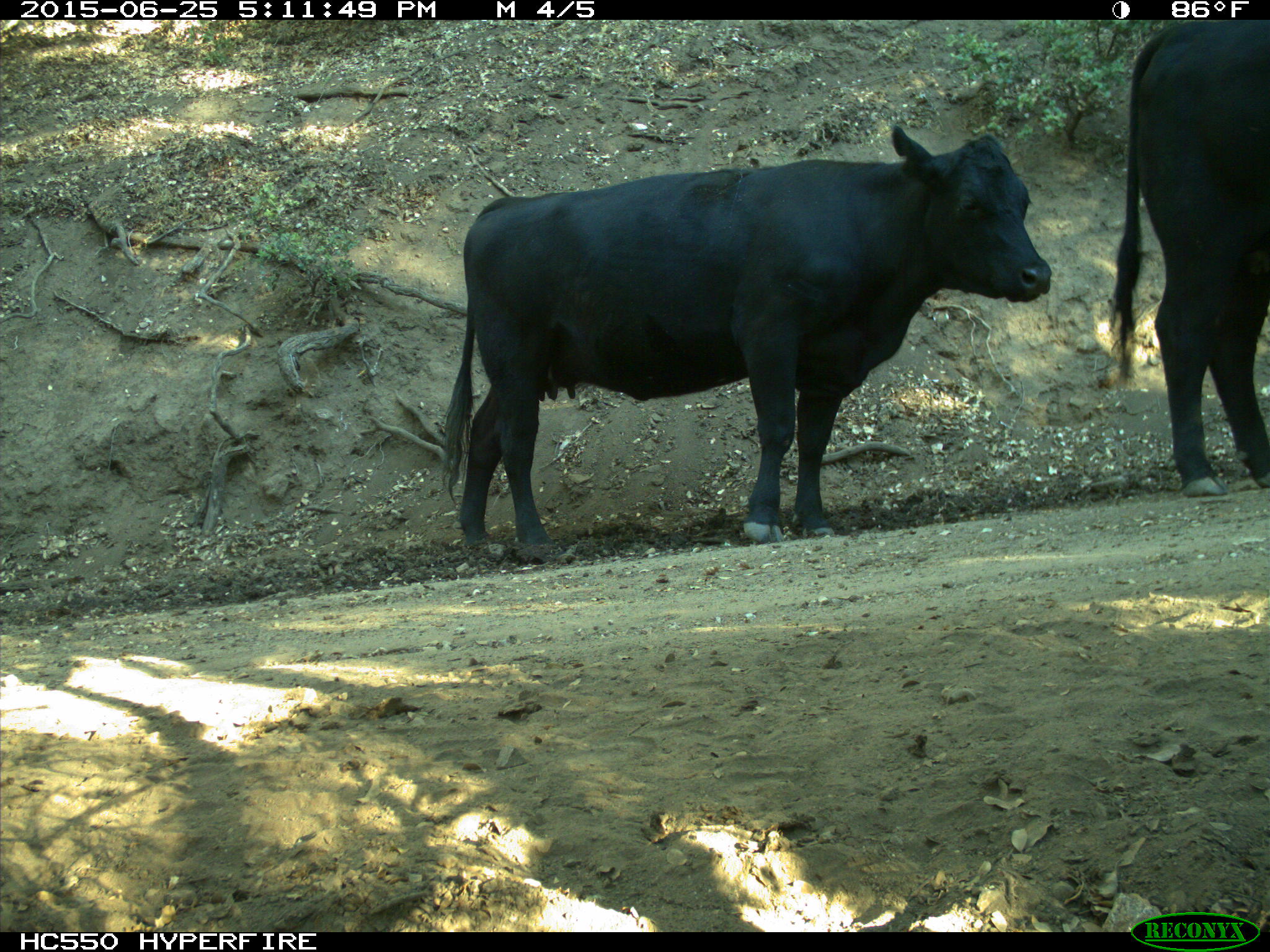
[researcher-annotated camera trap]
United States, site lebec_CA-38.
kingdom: Animalia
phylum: Chordata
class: Mammalia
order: Artiodactyla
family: Bovidae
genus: Bos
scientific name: Bos taurus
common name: domestic cow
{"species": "Bos taurus (domestic cow)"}